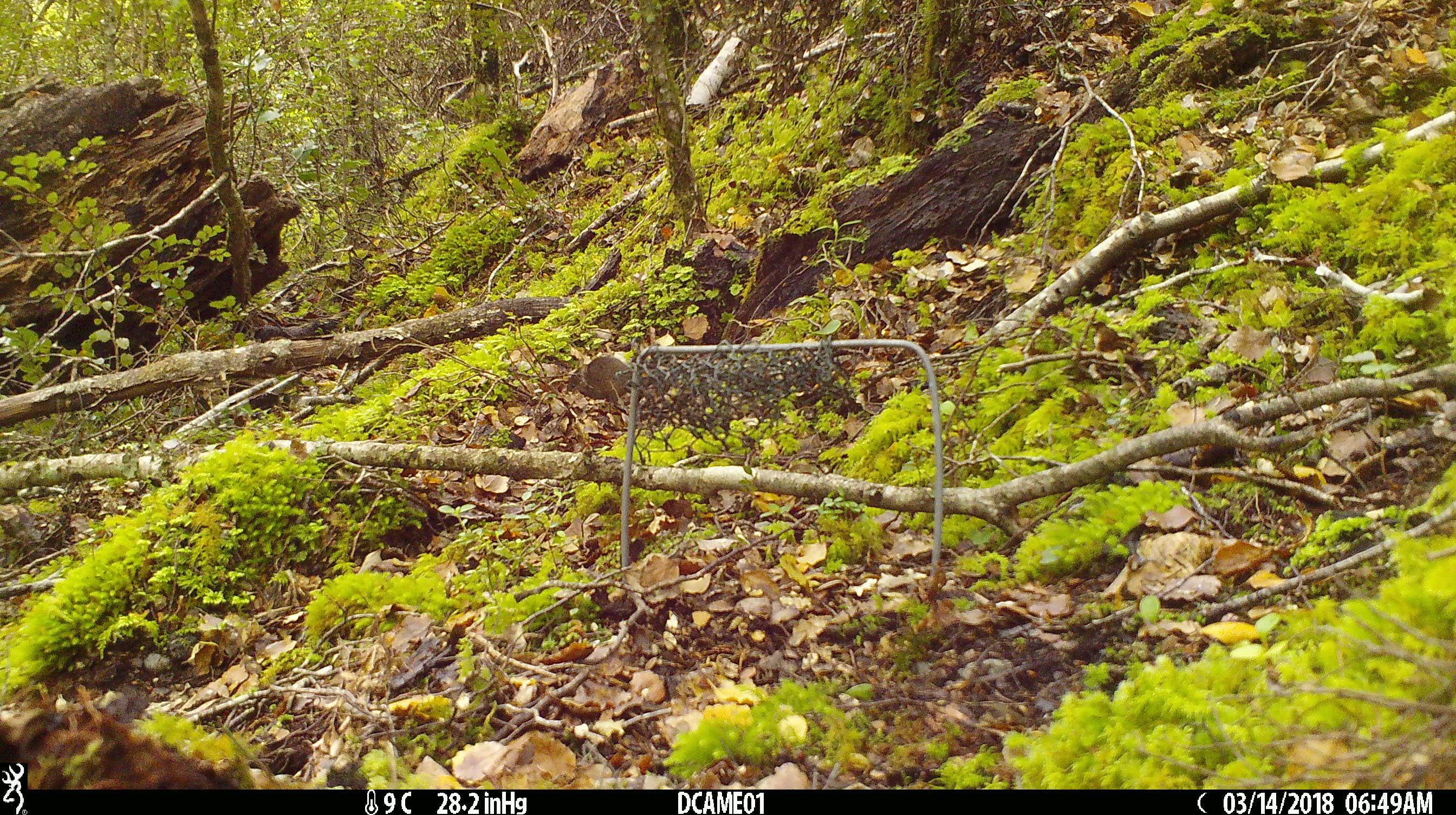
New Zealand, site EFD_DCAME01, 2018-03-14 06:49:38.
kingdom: Animalia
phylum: Chordata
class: Mammalia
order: Rodentia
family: Muridae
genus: Mus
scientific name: Mus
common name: mouse